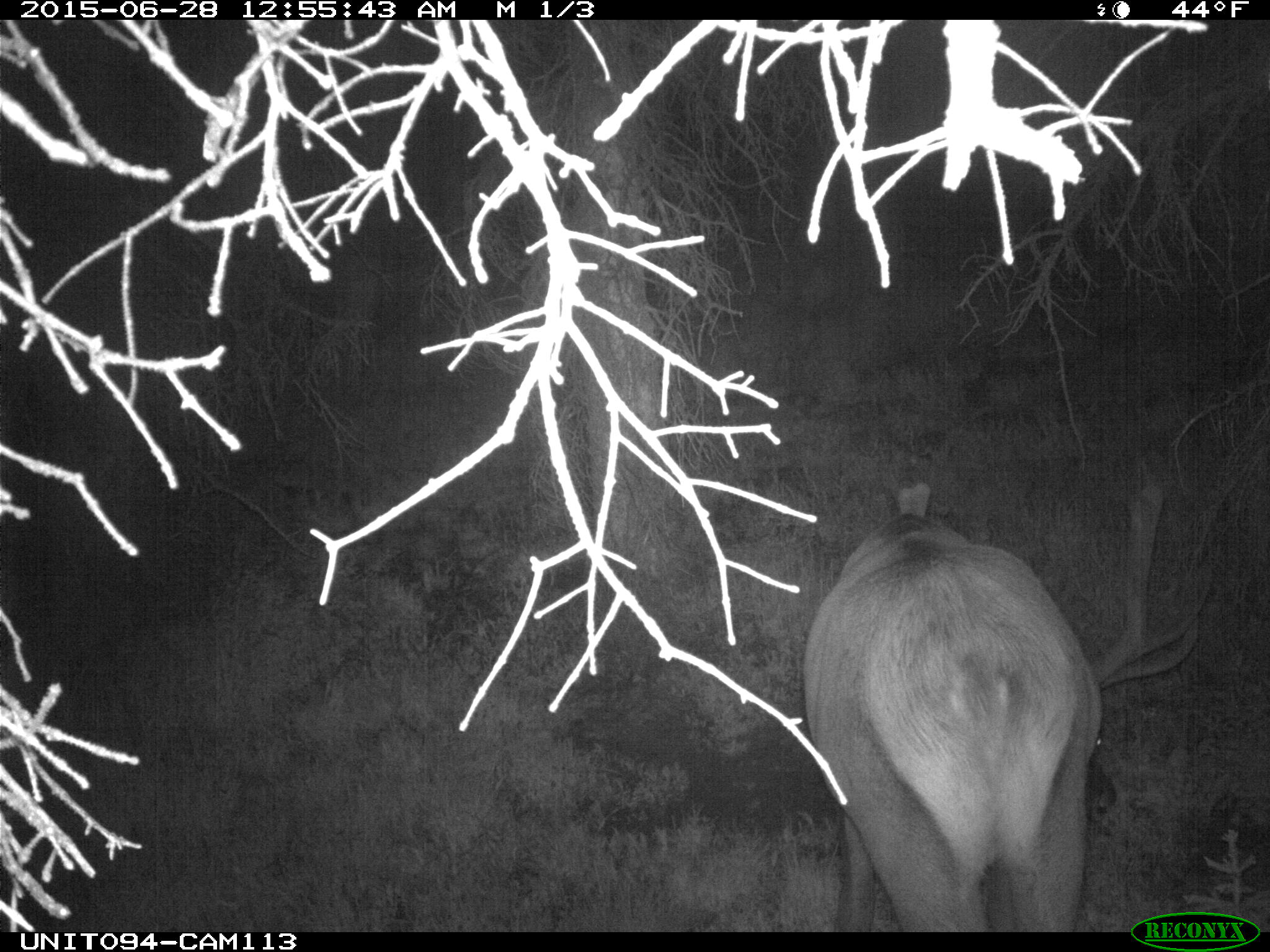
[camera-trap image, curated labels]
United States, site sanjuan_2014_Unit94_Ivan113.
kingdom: Animalia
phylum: Chordata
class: Mammalia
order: Artiodactyla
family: Cervidae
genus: Cervus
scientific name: Cervus elaphus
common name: red deer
Cervus elaphus (red deer).